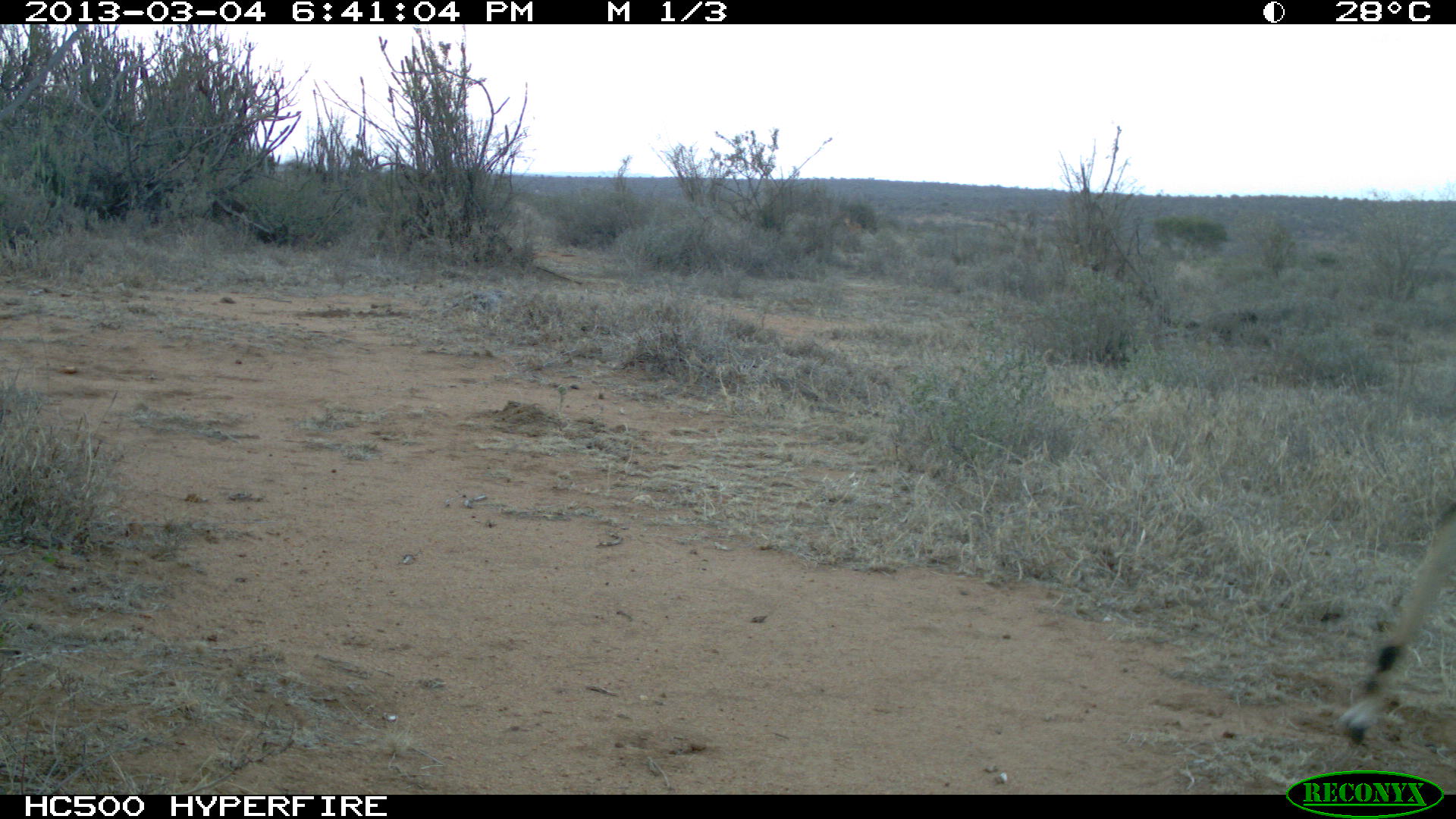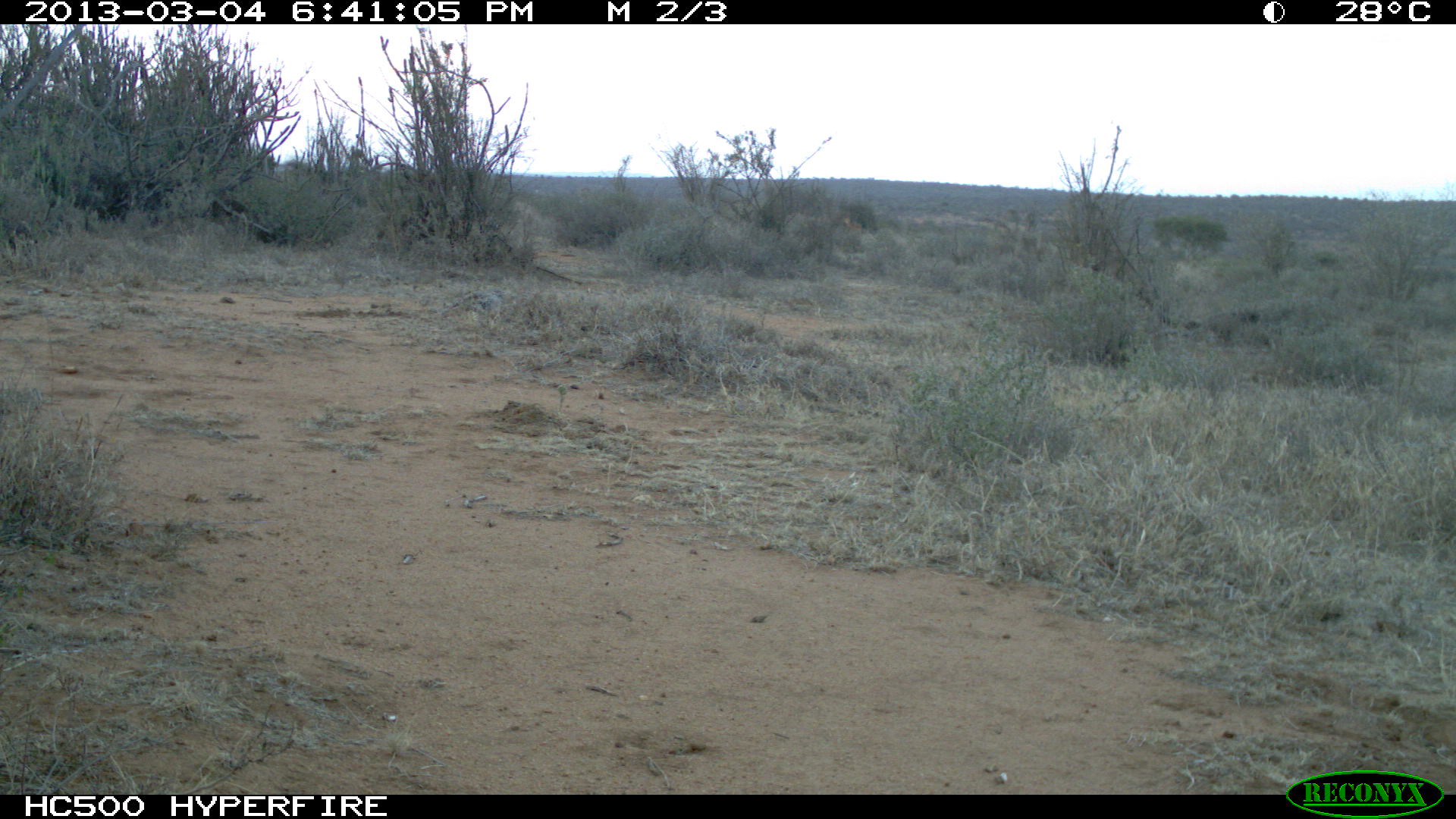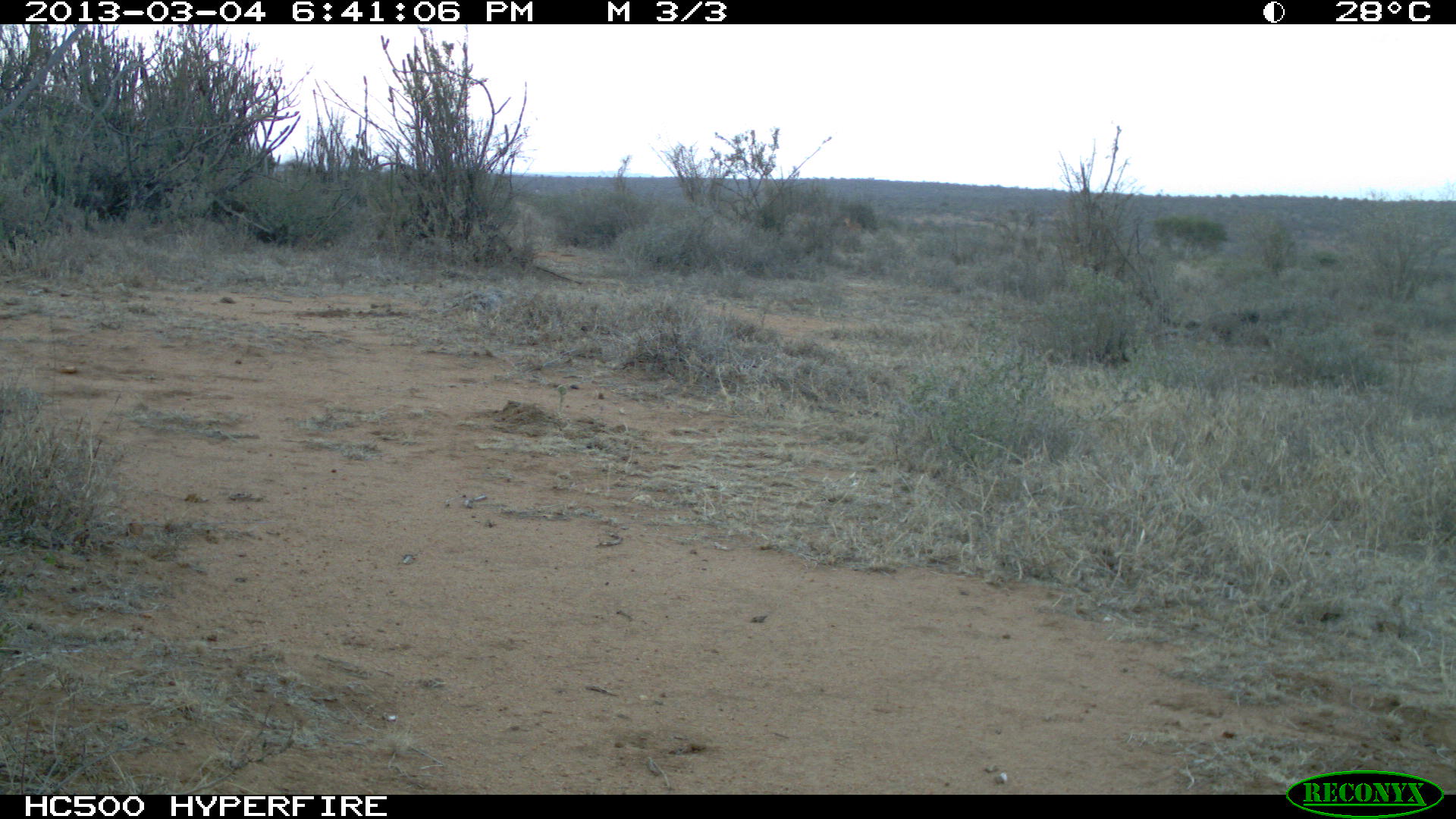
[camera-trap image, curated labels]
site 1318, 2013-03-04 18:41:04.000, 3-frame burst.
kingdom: Animalia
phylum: Chordata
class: Mammalia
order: Artiodactyla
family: Bovidae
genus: Aepyceros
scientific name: Aepyceros melampus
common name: impala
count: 1